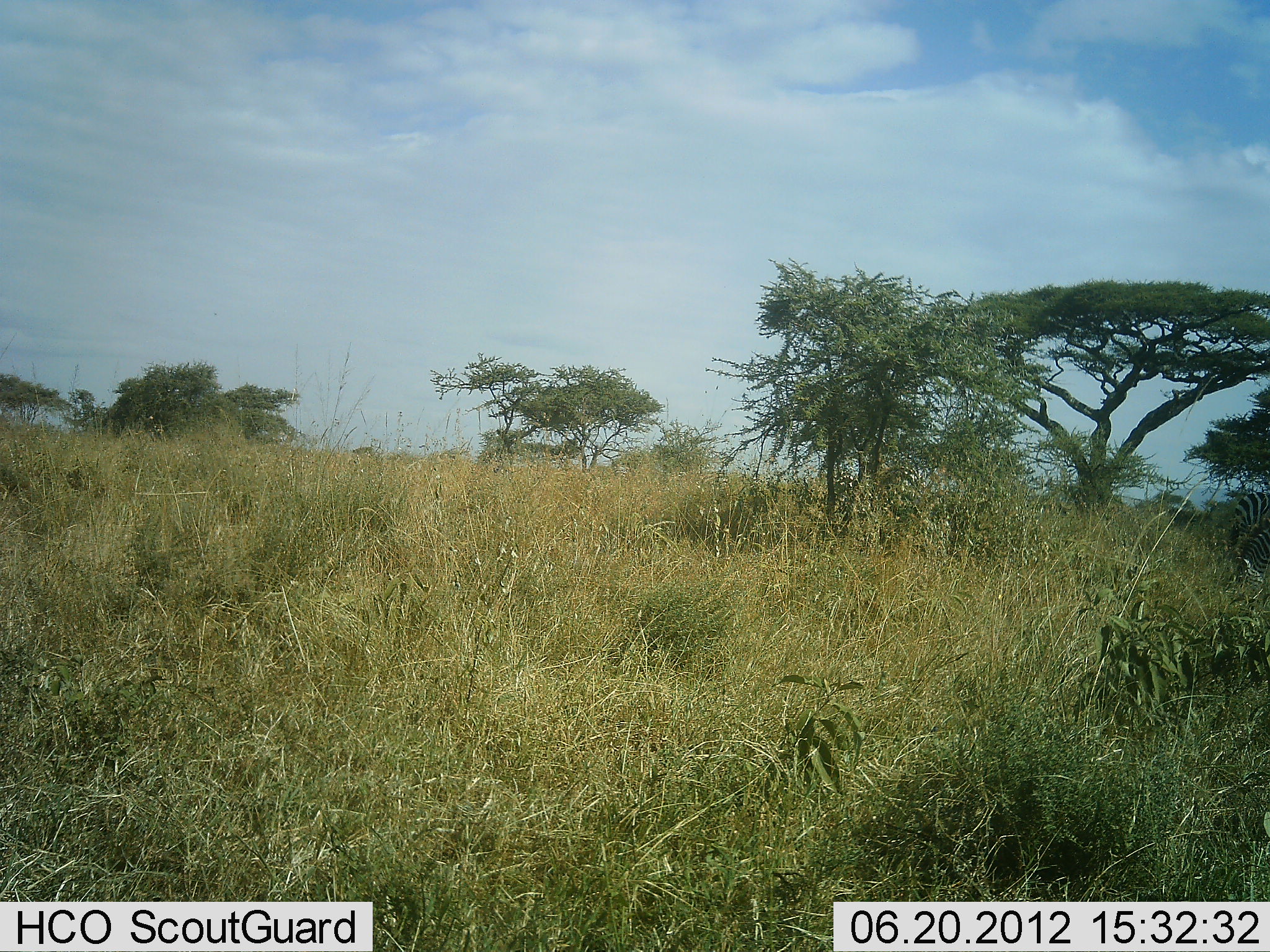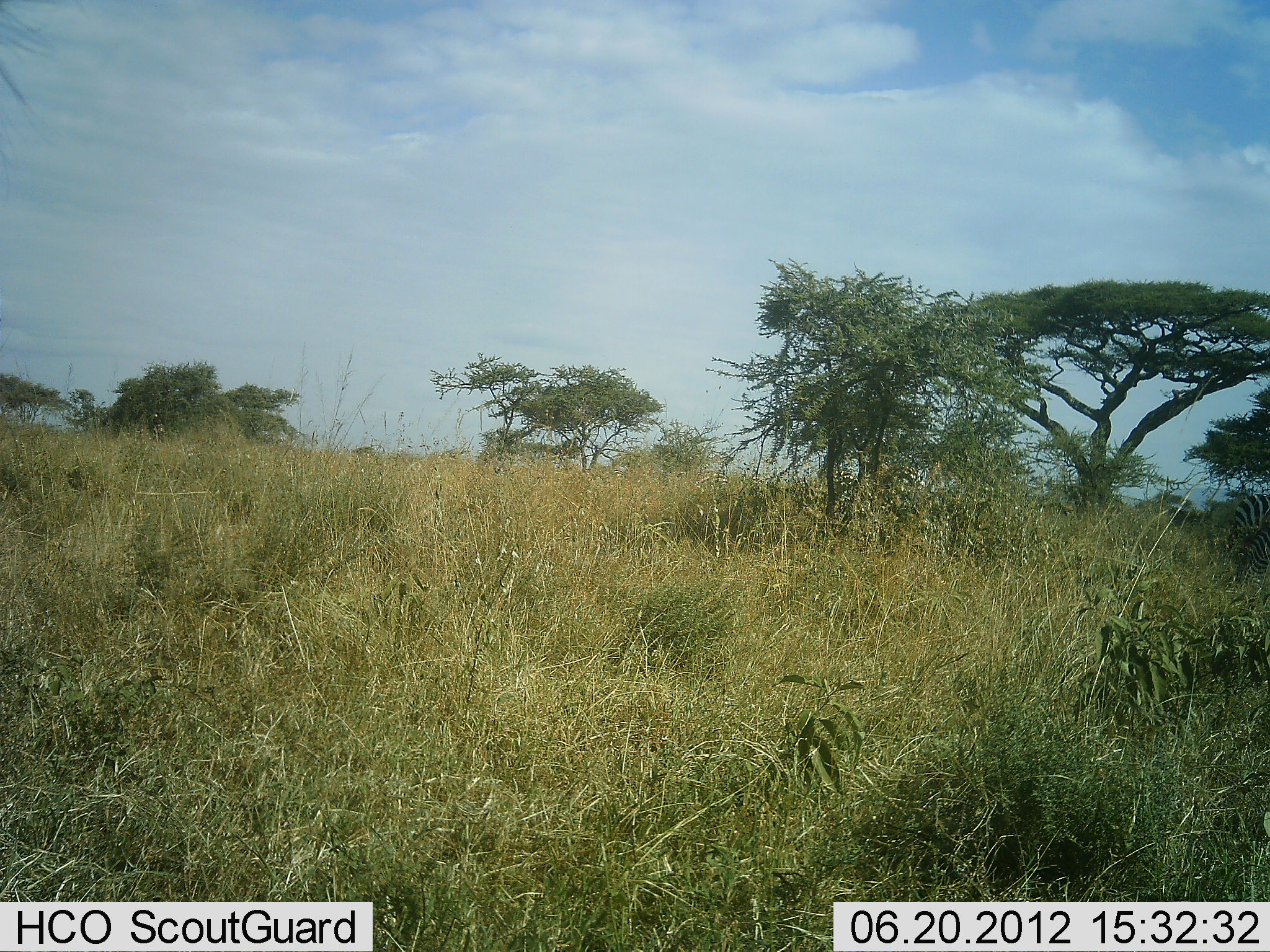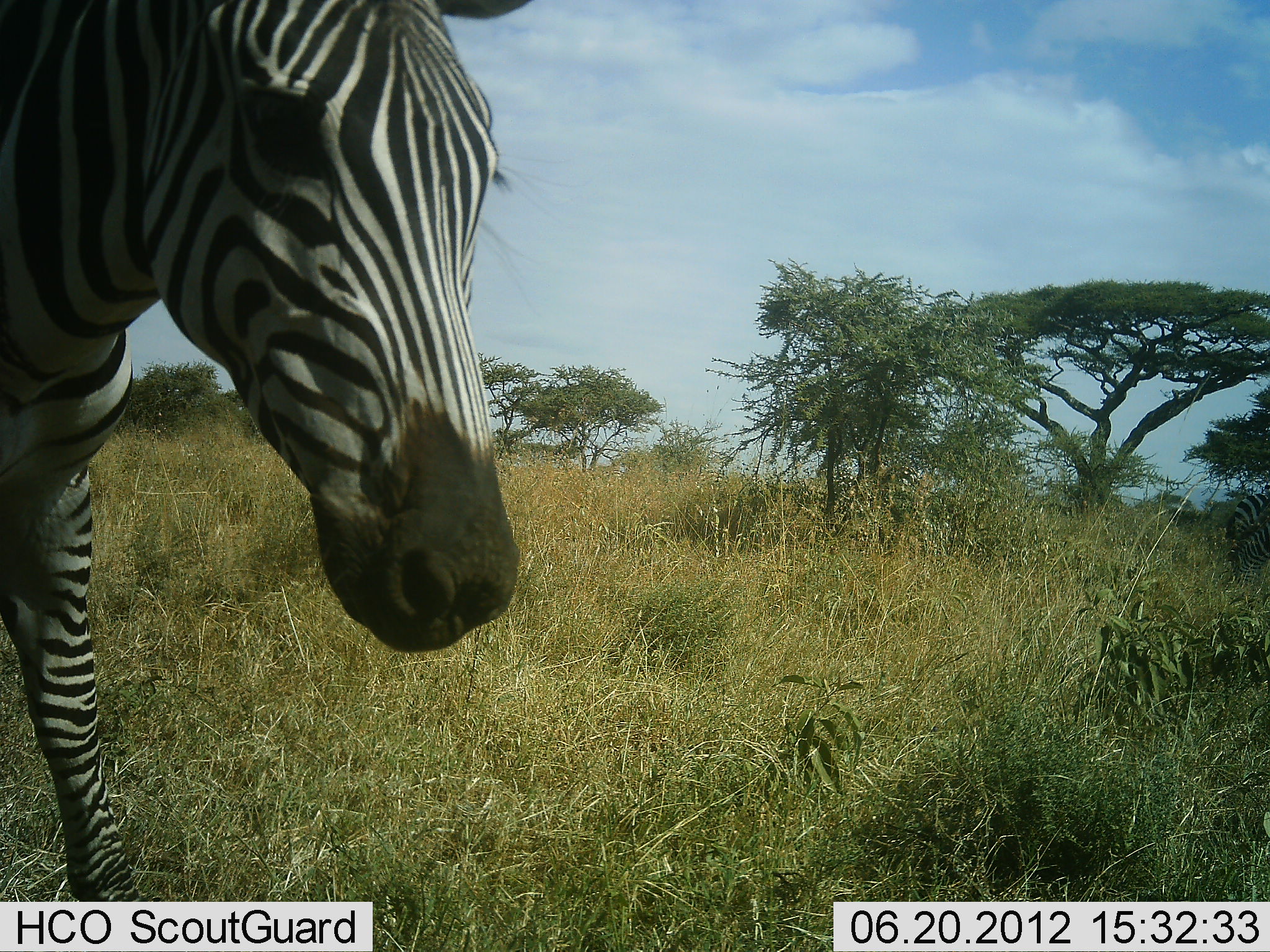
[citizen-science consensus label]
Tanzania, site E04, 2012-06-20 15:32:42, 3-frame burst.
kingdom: Animalia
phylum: Chordata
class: Mammalia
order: Perissodactyla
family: Equidae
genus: Equus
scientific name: Equus quagga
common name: plains zebra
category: zebra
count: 2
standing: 20%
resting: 0%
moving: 90%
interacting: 0%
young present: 0%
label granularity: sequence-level